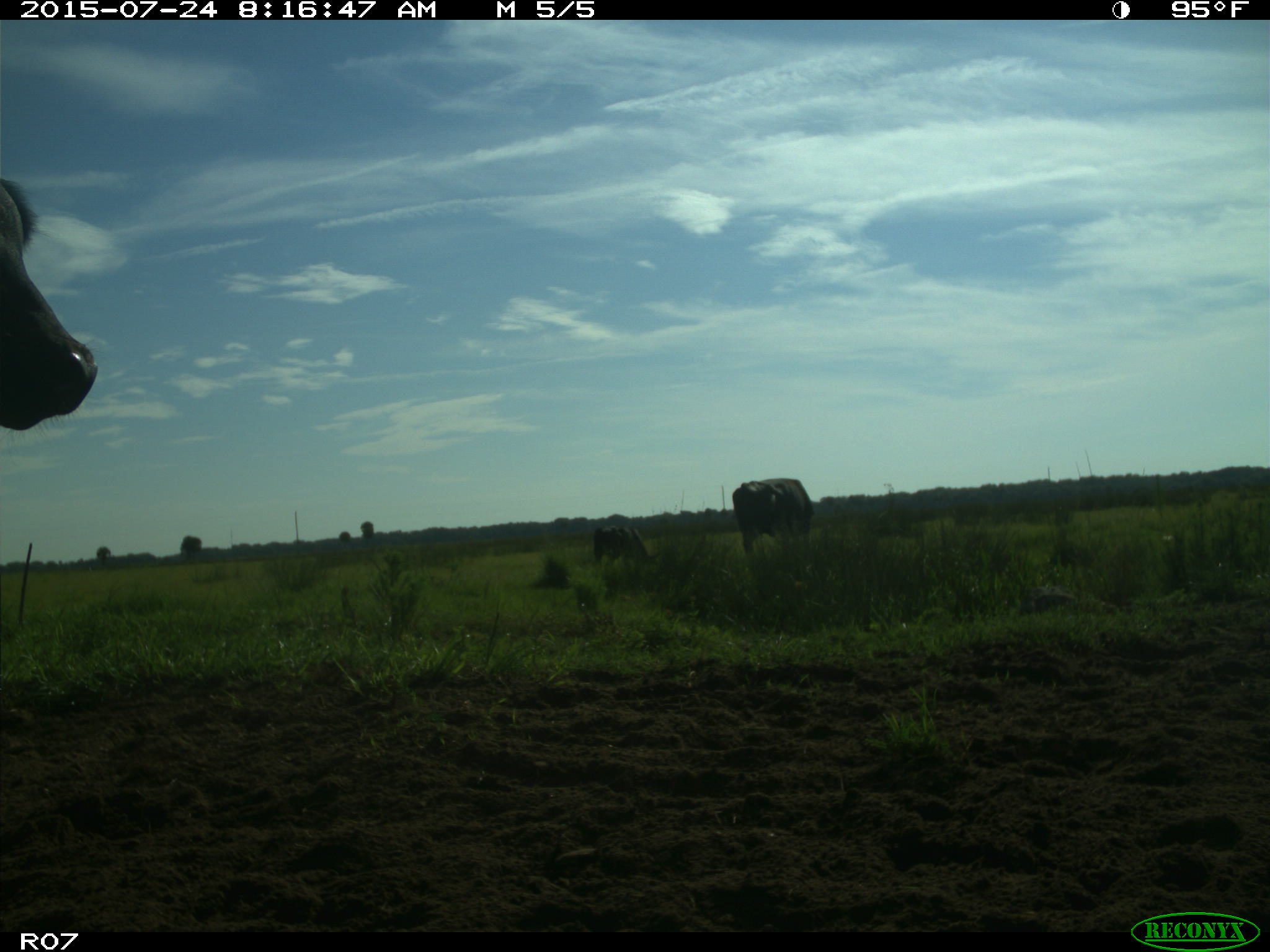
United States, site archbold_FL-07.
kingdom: Animalia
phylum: Chordata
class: Mammalia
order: Artiodactyla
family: Bovidae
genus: Bos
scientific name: Bos taurus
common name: domestic cow